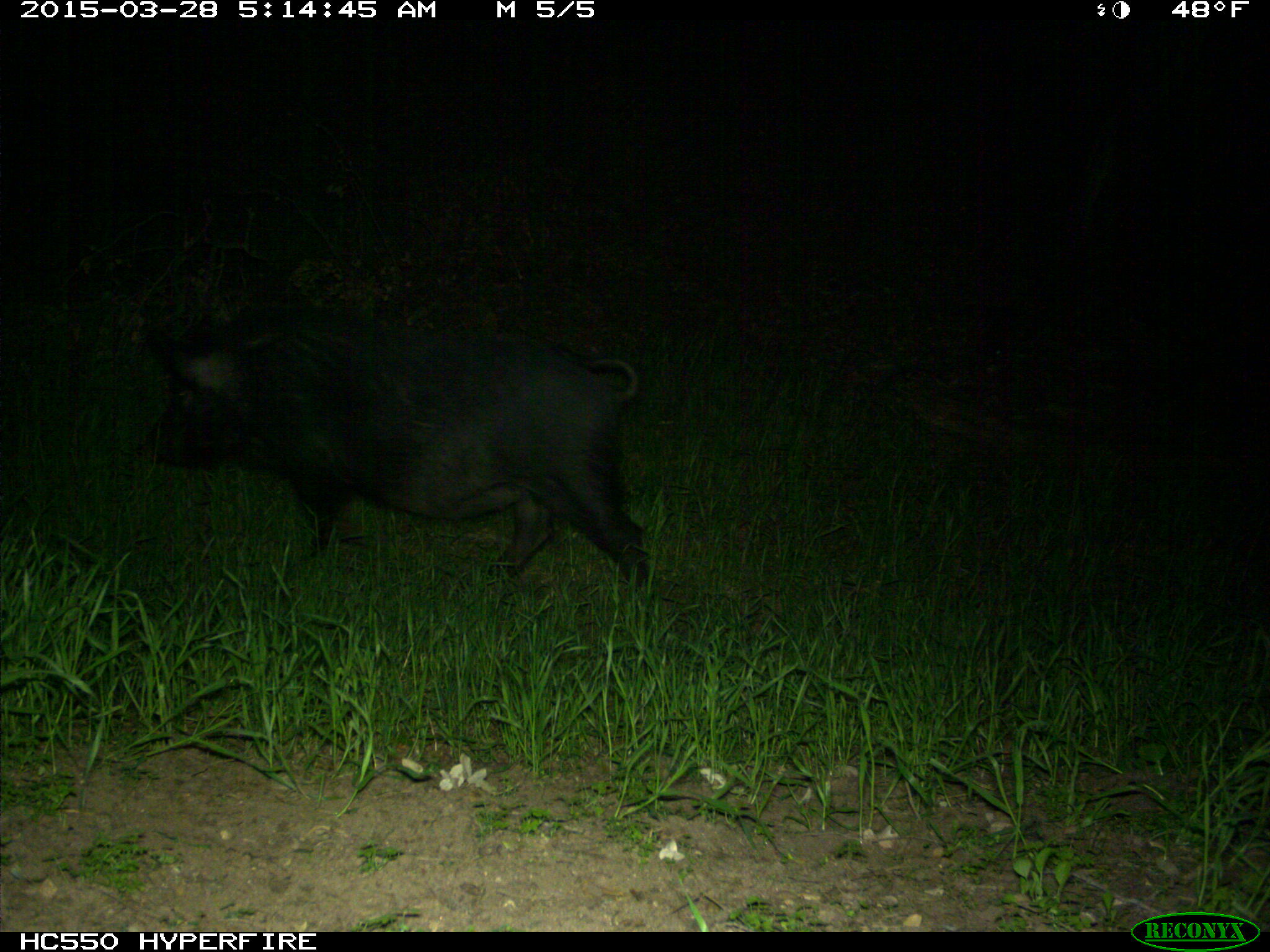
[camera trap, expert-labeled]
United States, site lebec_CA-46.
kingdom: Animalia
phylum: Chordata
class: Mammalia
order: Artiodactyla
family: Suidae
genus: Sus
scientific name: Sus scrofa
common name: wild boar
Sus scrofa (wild boar).